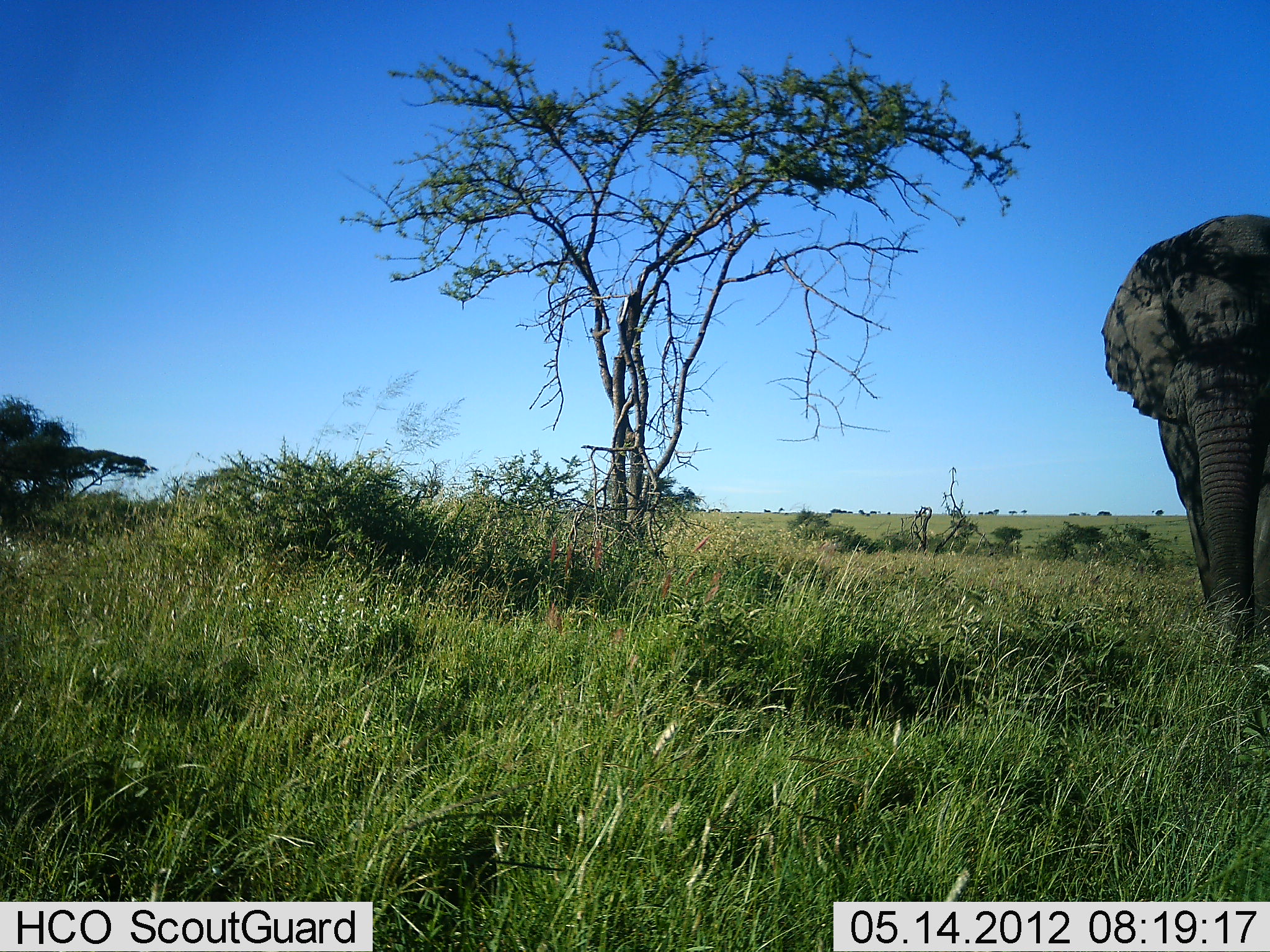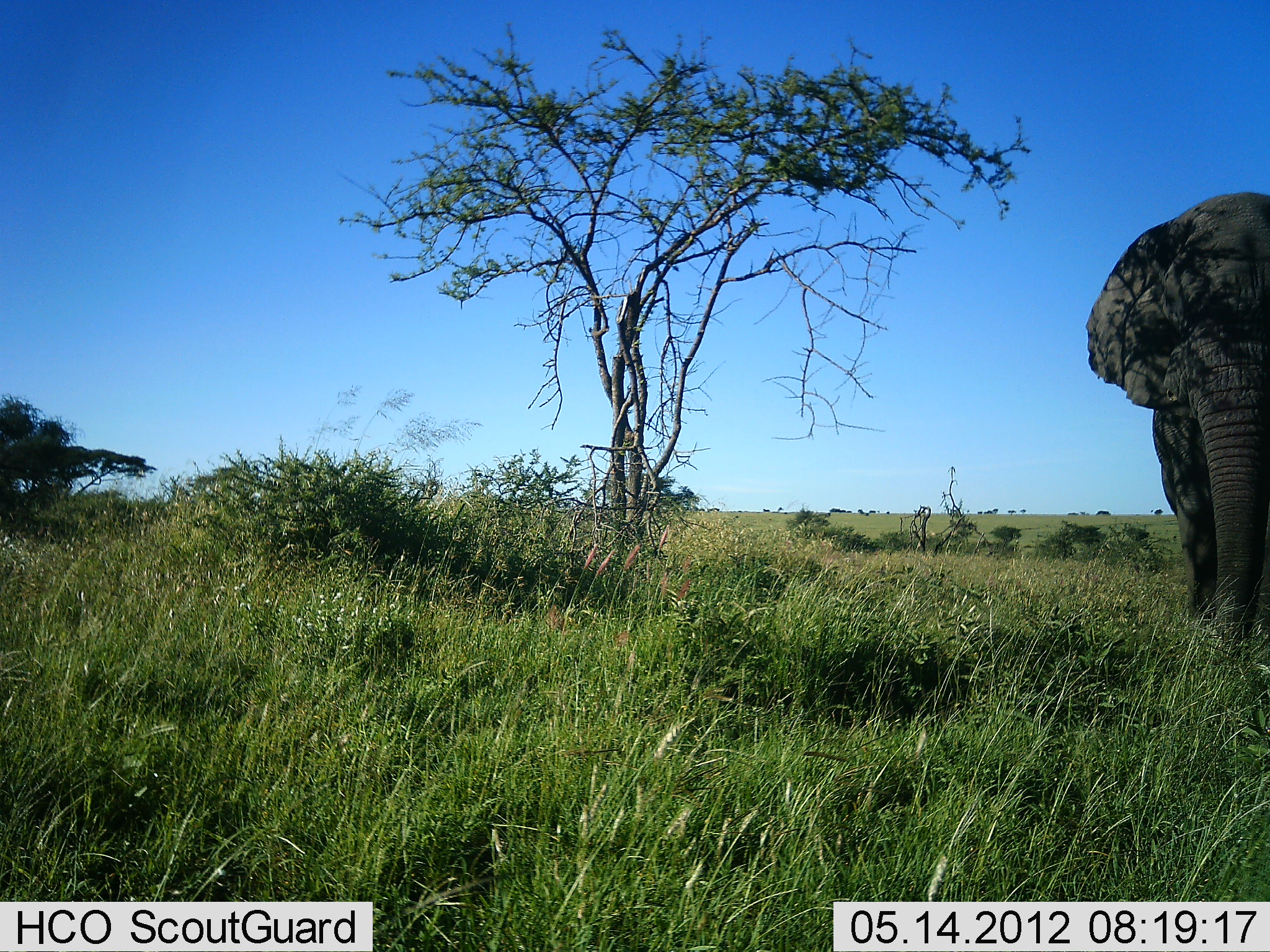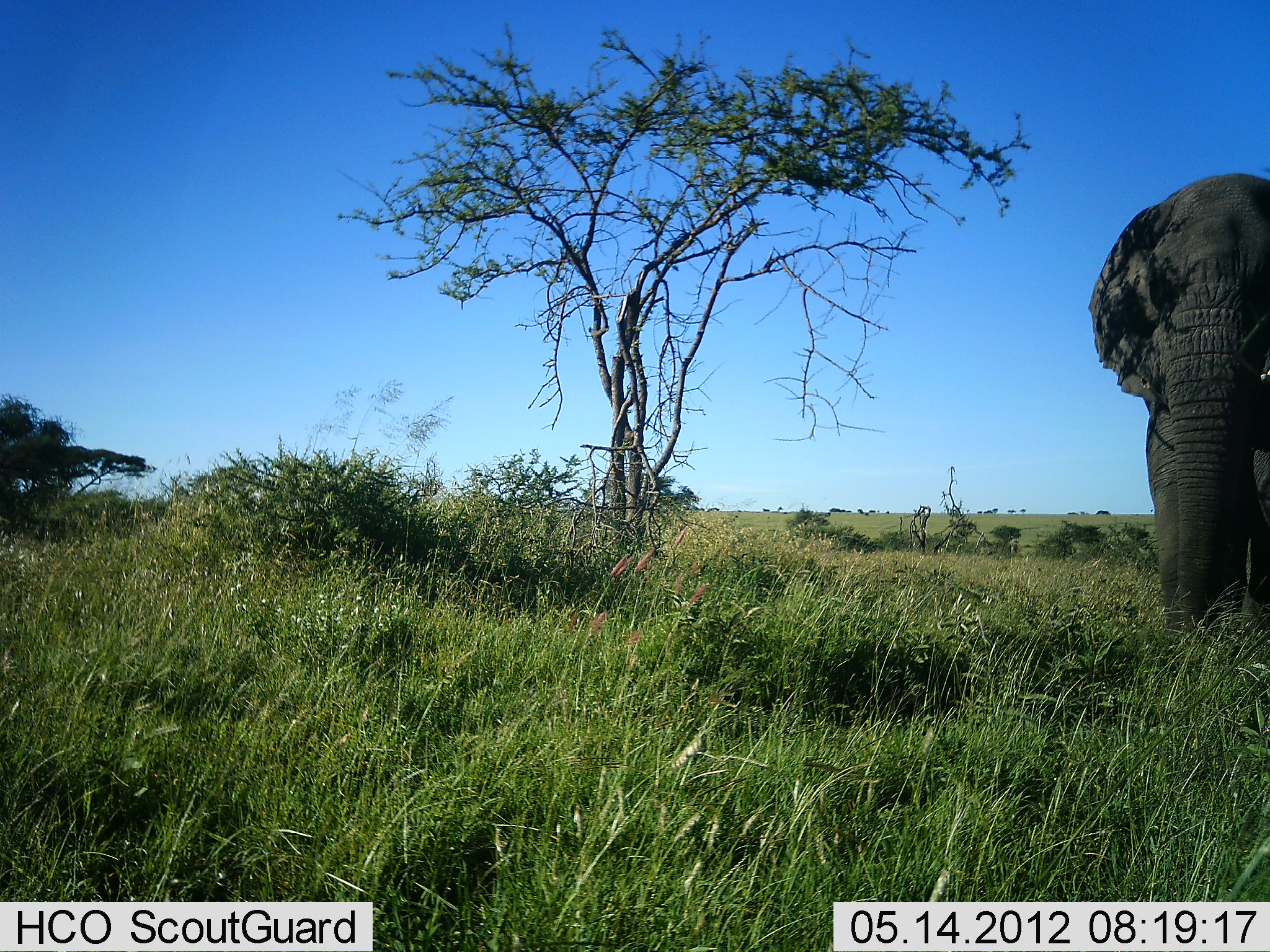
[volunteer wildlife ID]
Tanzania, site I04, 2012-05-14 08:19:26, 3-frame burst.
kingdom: Animalia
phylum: Chordata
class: Mammalia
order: Proboscidea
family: Elephantidae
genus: Loxodonta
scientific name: Loxodonta africana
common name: african bush elephant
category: elephant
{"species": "elephant (african bush elephant) (Loxodonta africana)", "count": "1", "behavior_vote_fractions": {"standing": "16%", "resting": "0%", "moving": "74%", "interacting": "0%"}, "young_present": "5%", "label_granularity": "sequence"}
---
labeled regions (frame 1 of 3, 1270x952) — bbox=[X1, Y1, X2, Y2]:
animal: bbox=[1100, 213, 1270, 665]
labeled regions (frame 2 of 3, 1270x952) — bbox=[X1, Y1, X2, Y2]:
animal: bbox=[1084, 190, 1270, 665]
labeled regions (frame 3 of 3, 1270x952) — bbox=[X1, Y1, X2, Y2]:
animal: bbox=[1090, 173, 1270, 646]